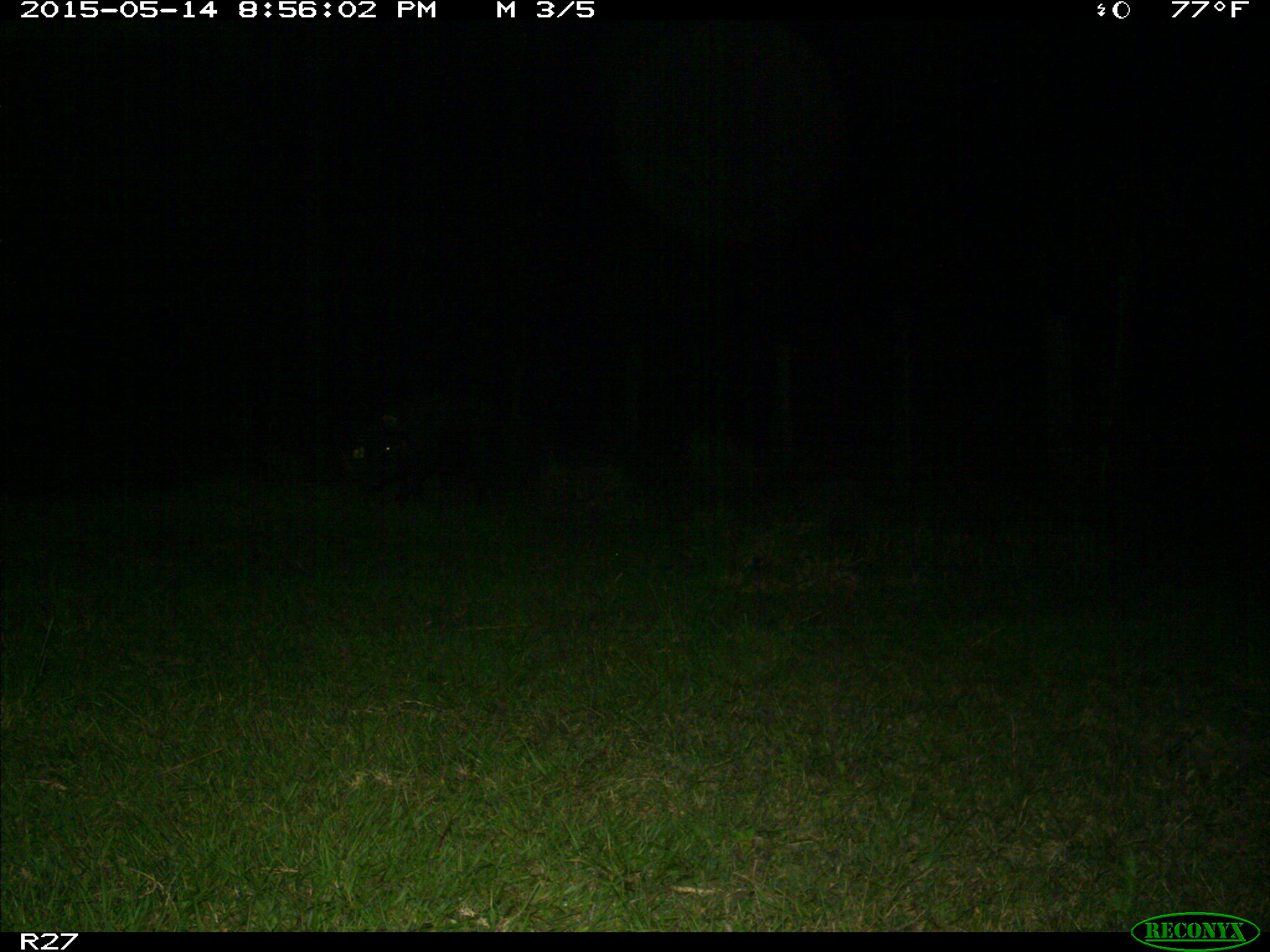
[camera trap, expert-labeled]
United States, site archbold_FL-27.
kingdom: Animalia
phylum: Chordata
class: Mammalia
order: Artiodactyla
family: Suidae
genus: Sus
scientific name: Sus scrofa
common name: wild boar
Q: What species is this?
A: Sus scrofa (wild boar).